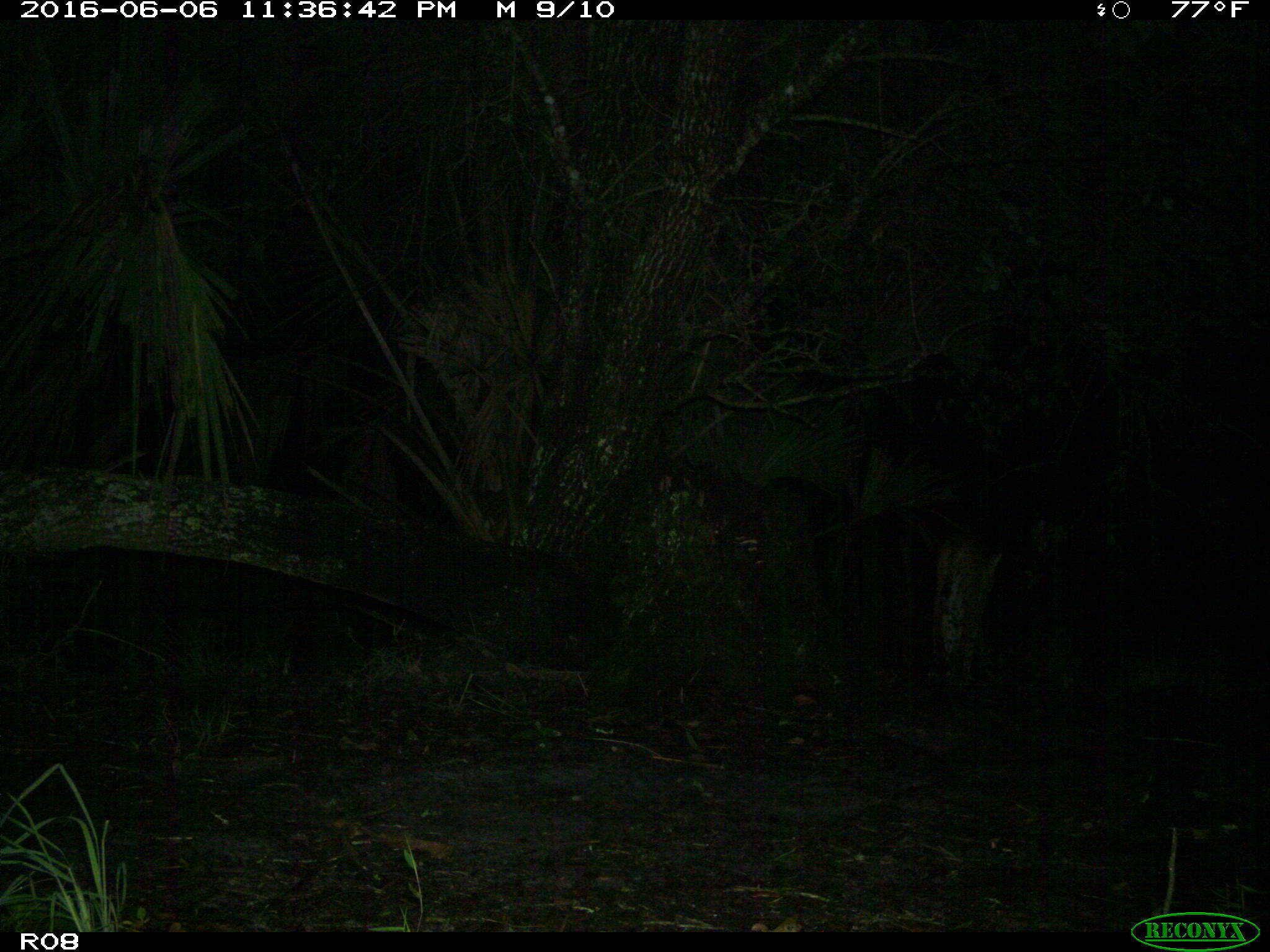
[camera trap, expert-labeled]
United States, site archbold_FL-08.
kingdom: Animalia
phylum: Chordata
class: Mammalia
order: Carnivora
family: Felidae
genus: Lynx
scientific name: Lynx rufus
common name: bobcat